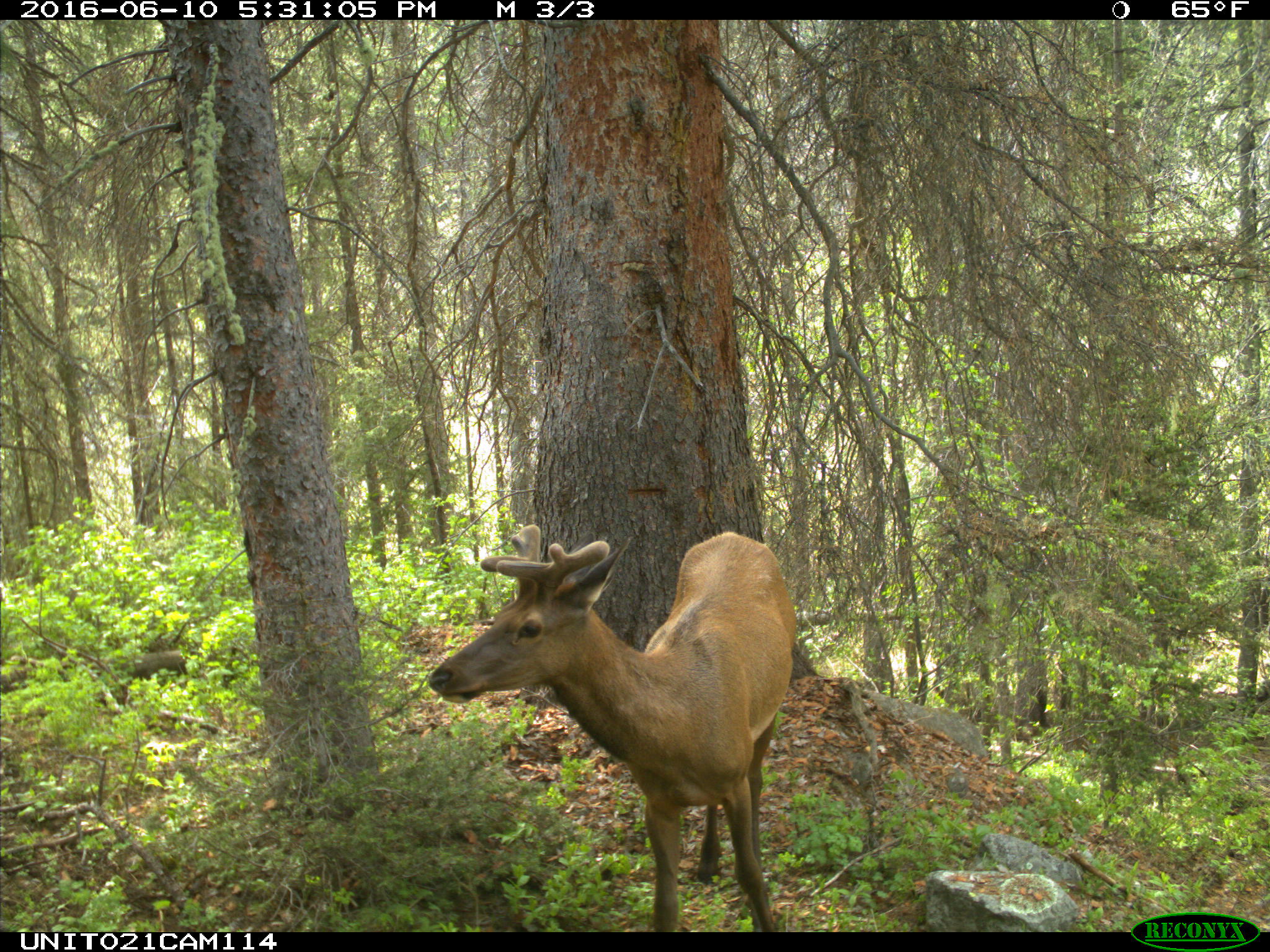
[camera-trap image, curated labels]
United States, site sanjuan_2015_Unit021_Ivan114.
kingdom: Animalia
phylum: Chordata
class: Mammalia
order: Artiodactyla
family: Cervidae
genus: Cervus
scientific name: Cervus elaphus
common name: red deer